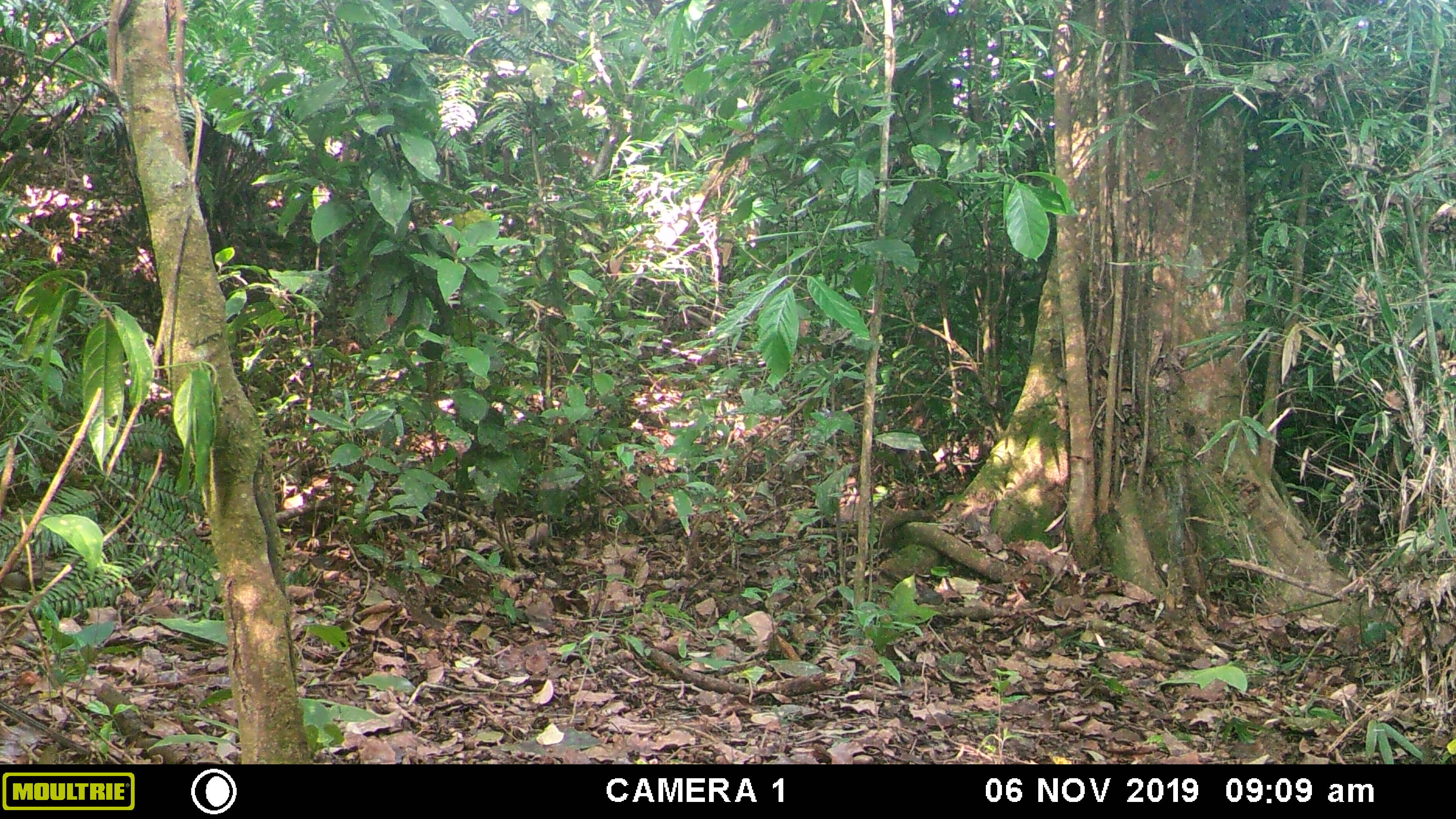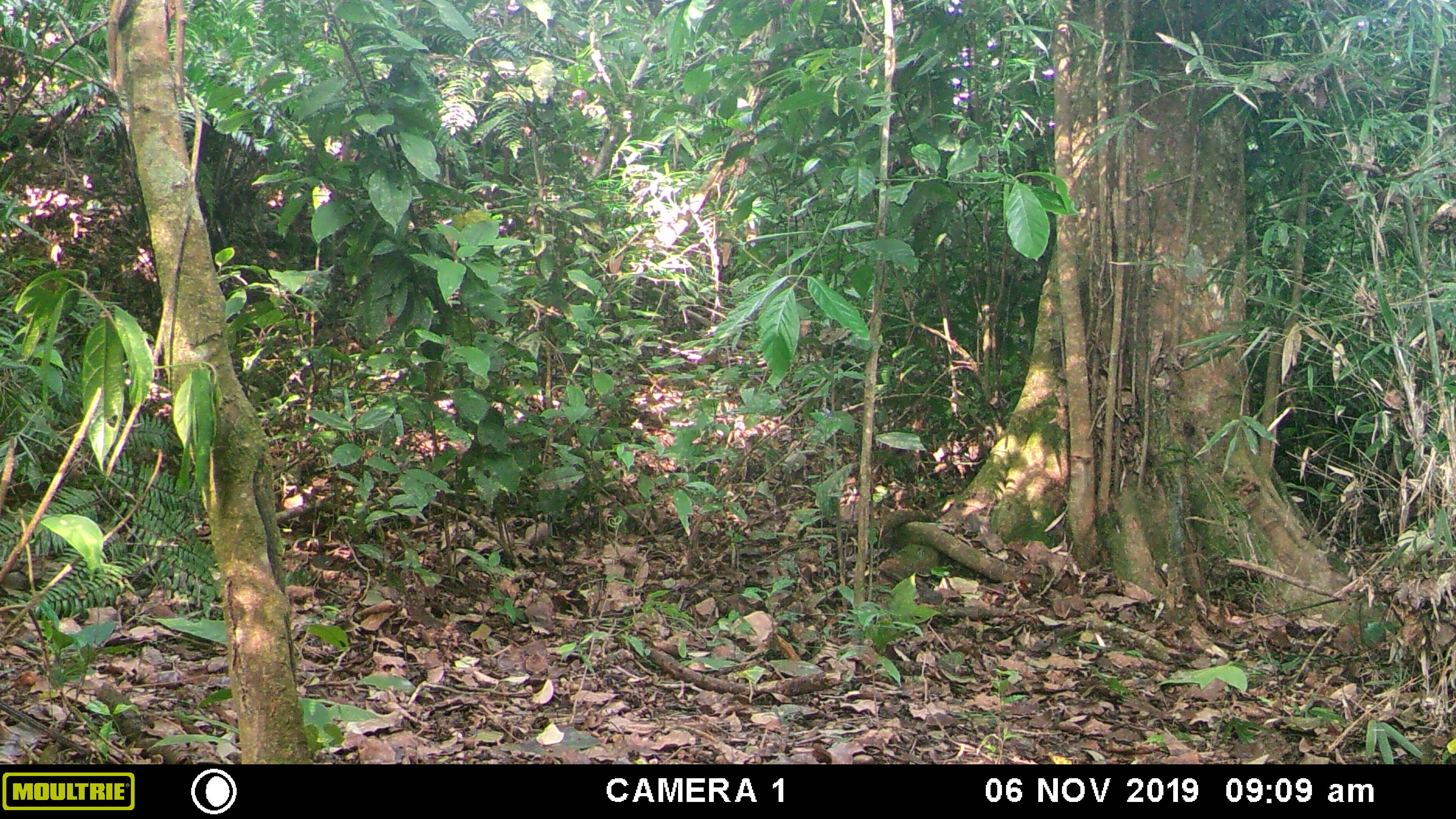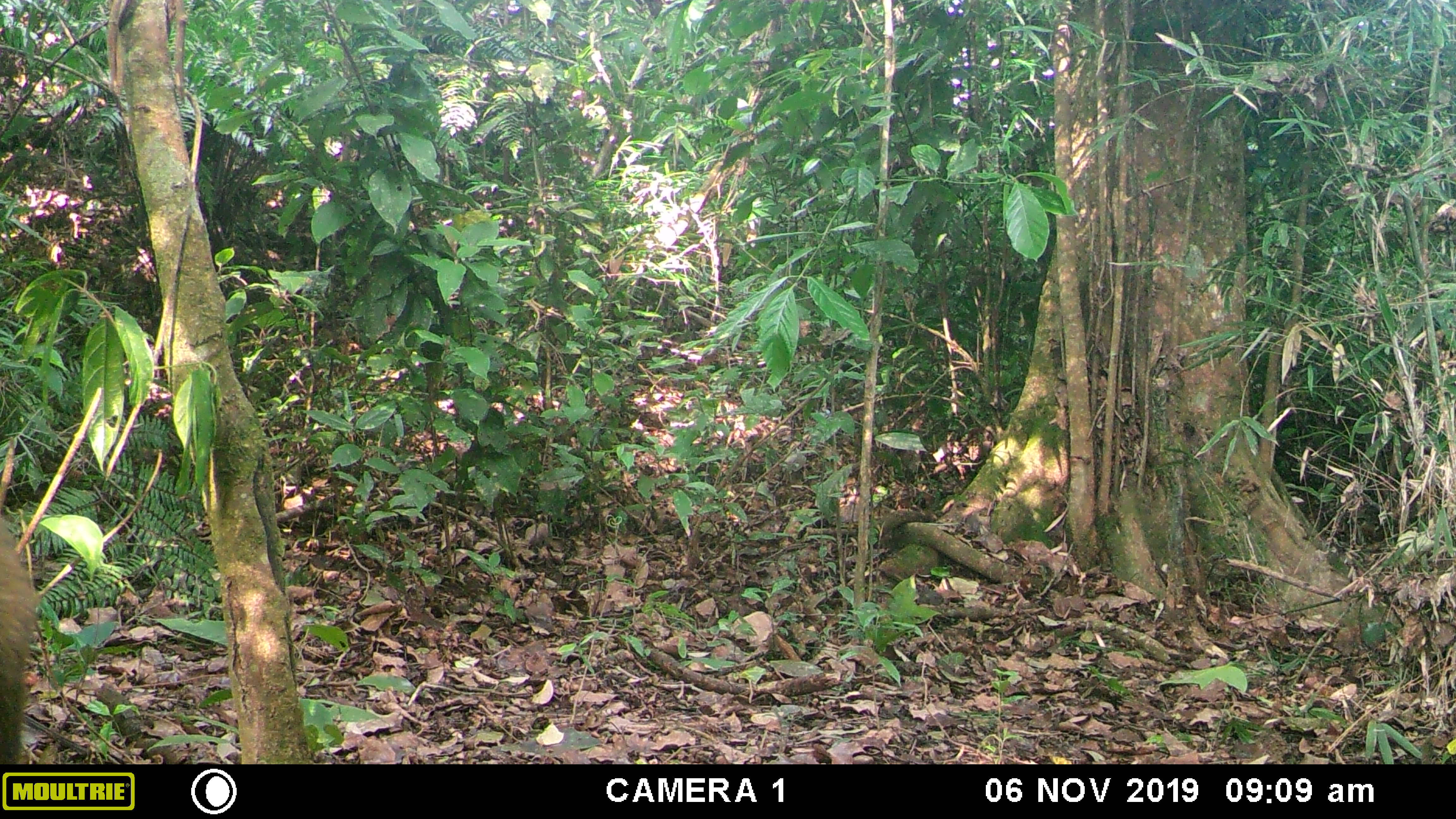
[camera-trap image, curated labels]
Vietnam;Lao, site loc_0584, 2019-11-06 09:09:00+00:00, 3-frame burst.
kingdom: Animalia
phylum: Chordata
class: Mammalia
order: Carnivora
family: Mustelidae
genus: Martes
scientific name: Martes flavigula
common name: yellow-throated marten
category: yellow throated marten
Yellow throated marten (yellow-throated marten) (Martes flavigula). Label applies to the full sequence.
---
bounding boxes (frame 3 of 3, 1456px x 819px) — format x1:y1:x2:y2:
yellow throated marten: 0:511:36:764